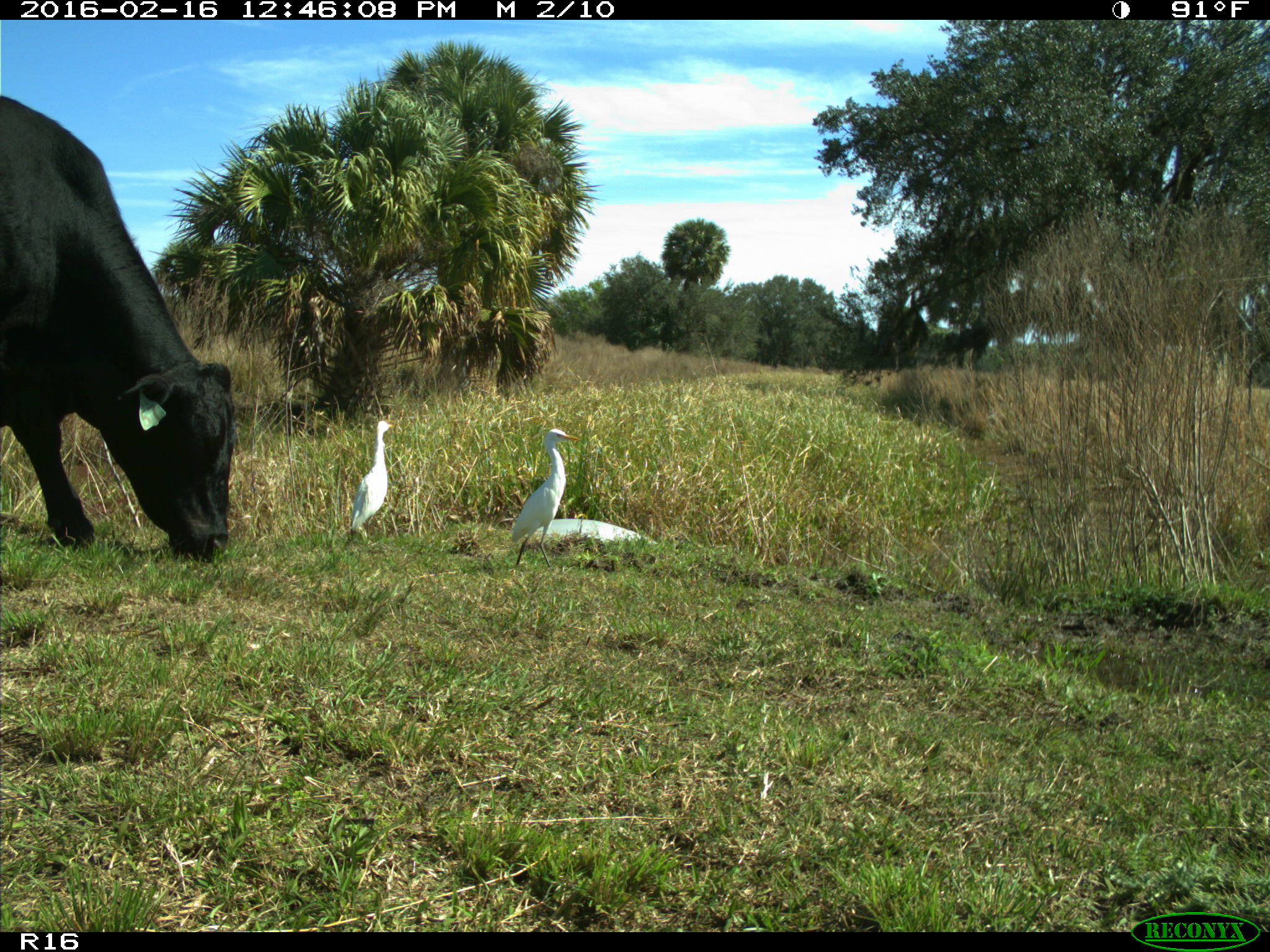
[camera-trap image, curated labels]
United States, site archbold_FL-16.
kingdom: Animalia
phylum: Chordata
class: Mammalia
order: Artiodactyla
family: Bovidae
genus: Bos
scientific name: Bos taurus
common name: domestic cow